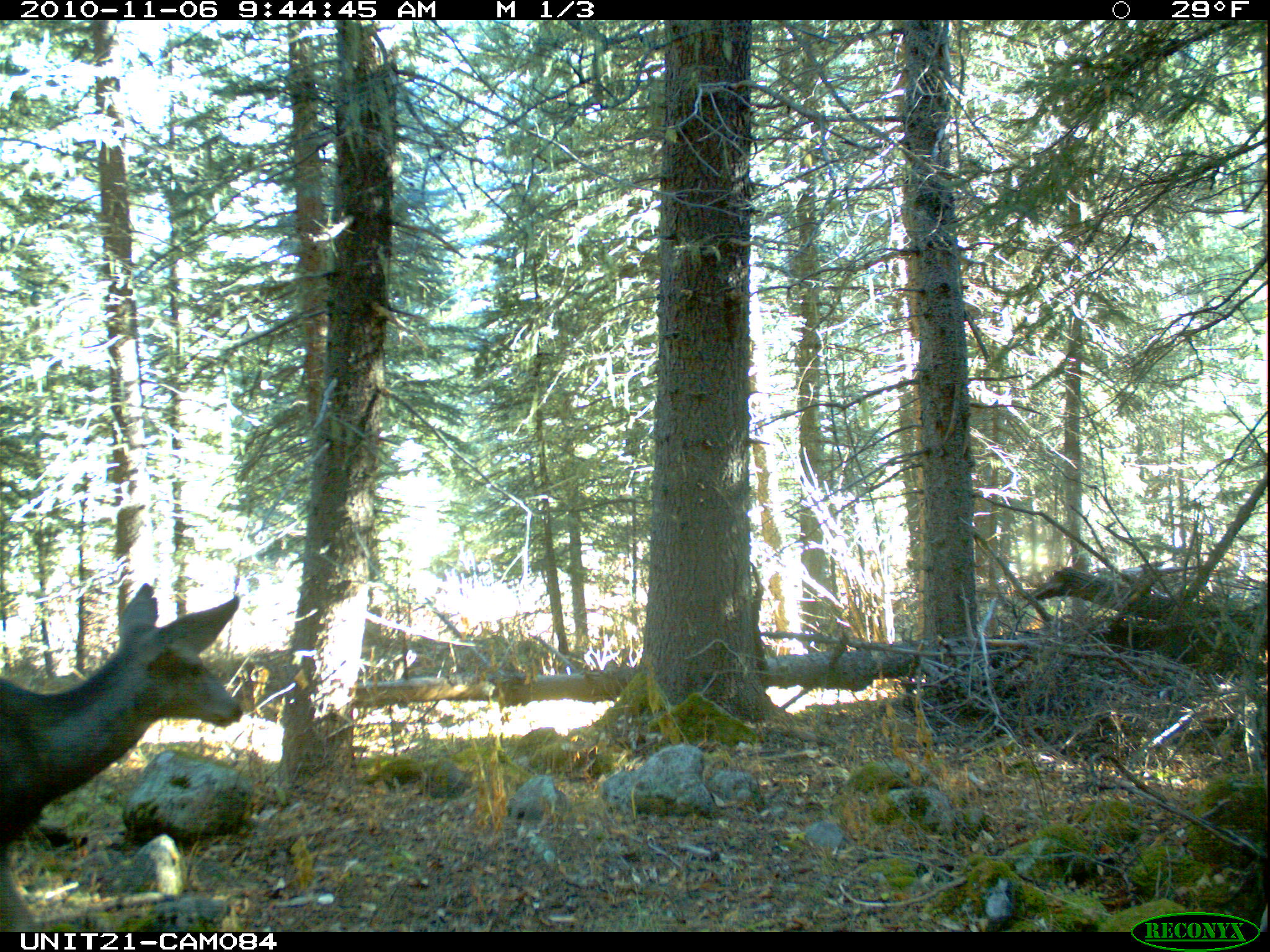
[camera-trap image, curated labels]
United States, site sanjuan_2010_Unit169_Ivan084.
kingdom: Animalia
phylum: Chordata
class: Mammalia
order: Artiodactyla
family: Cervidae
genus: Odocoileus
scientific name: Odocoileus hemionus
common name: mule deer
Odocoileus hemionus (mule deer).